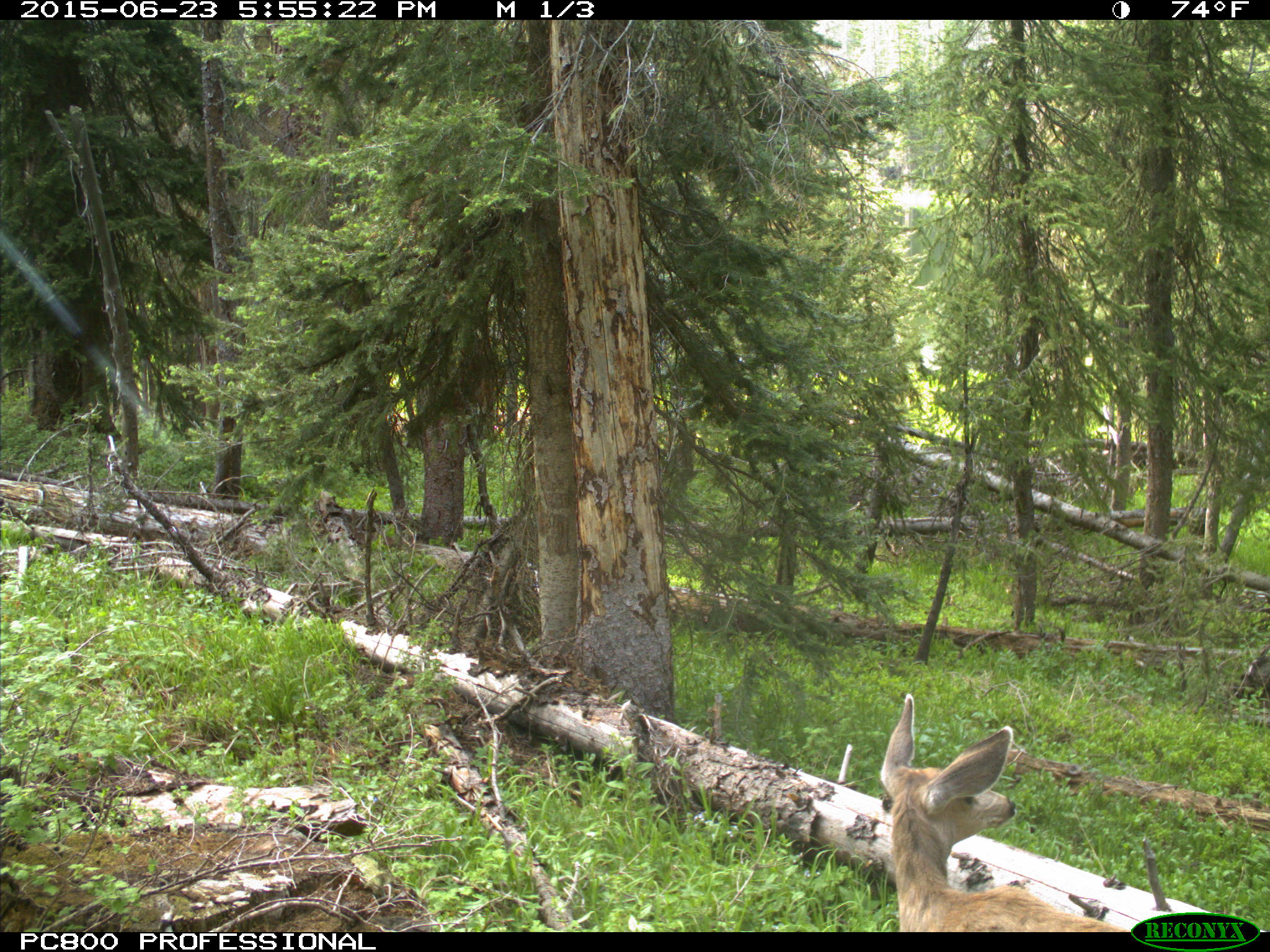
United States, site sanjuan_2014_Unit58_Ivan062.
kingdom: Animalia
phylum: Chordata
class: Mammalia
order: Artiodactyla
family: Cervidae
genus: Odocoileus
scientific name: Odocoileus hemionus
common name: mule deer